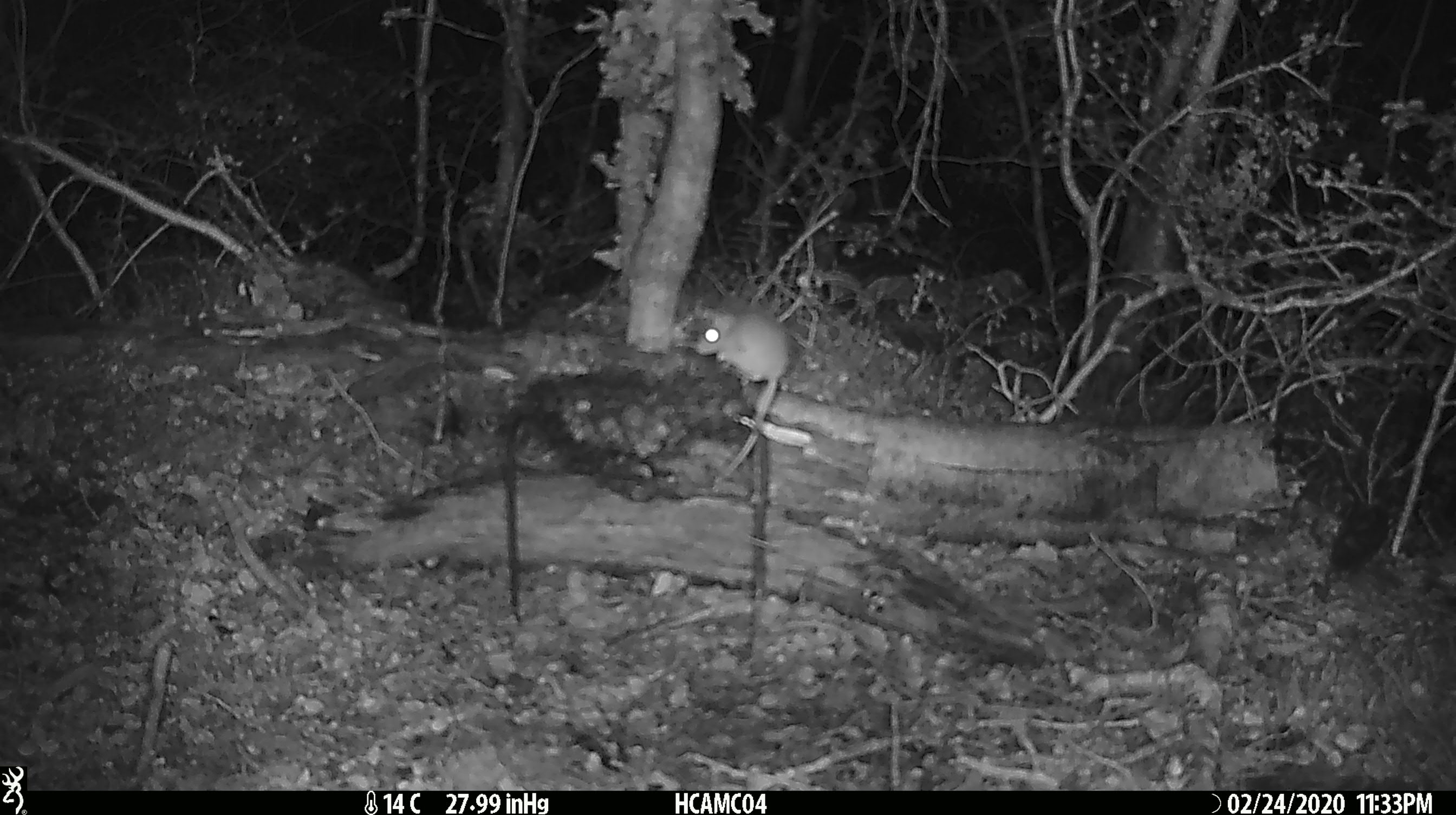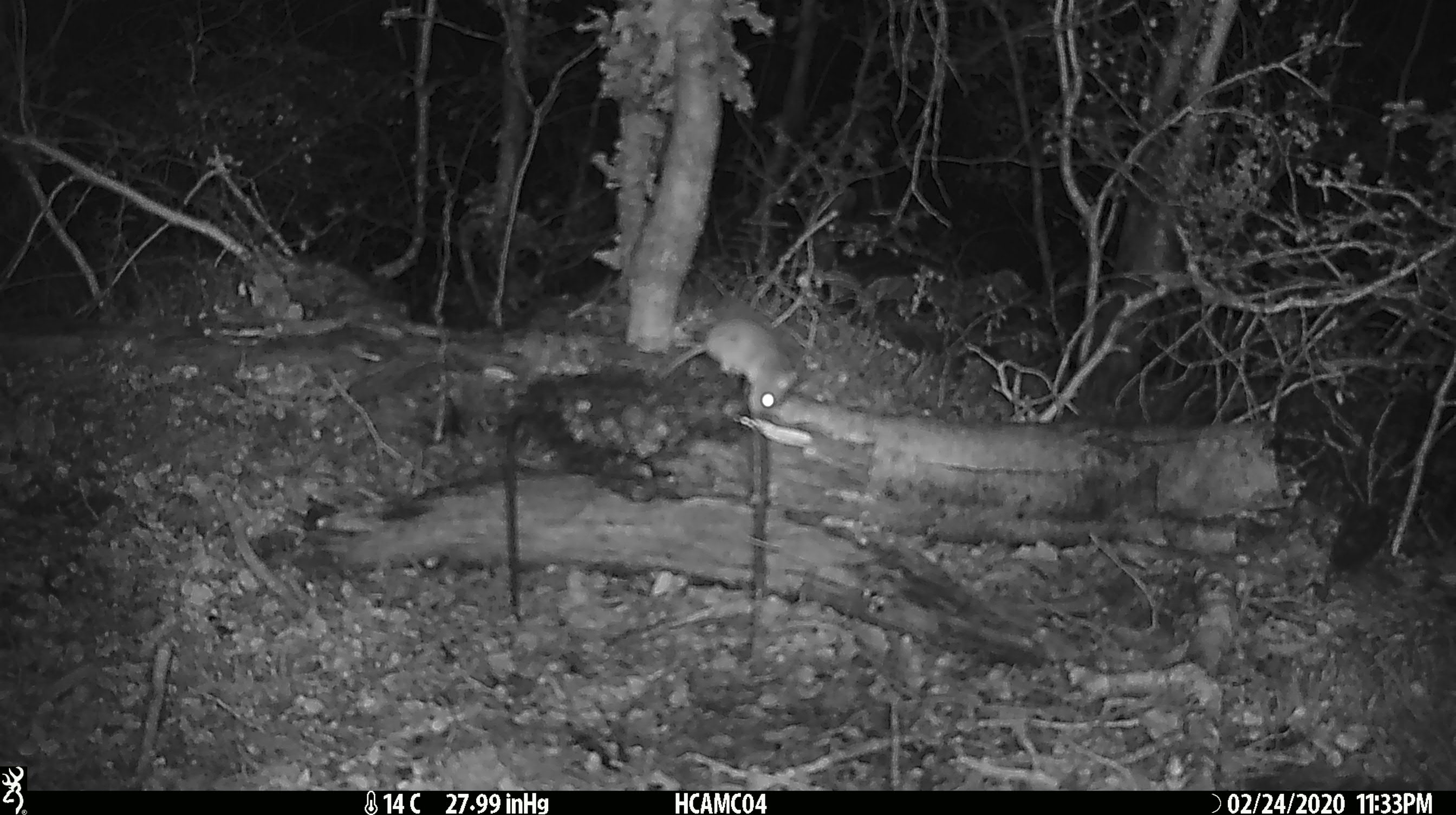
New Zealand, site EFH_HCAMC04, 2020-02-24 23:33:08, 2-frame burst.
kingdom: Animalia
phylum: Chordata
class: Mammalia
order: Rodentia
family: Muridae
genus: Mus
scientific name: Mus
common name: mouse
Mouse (Mus).